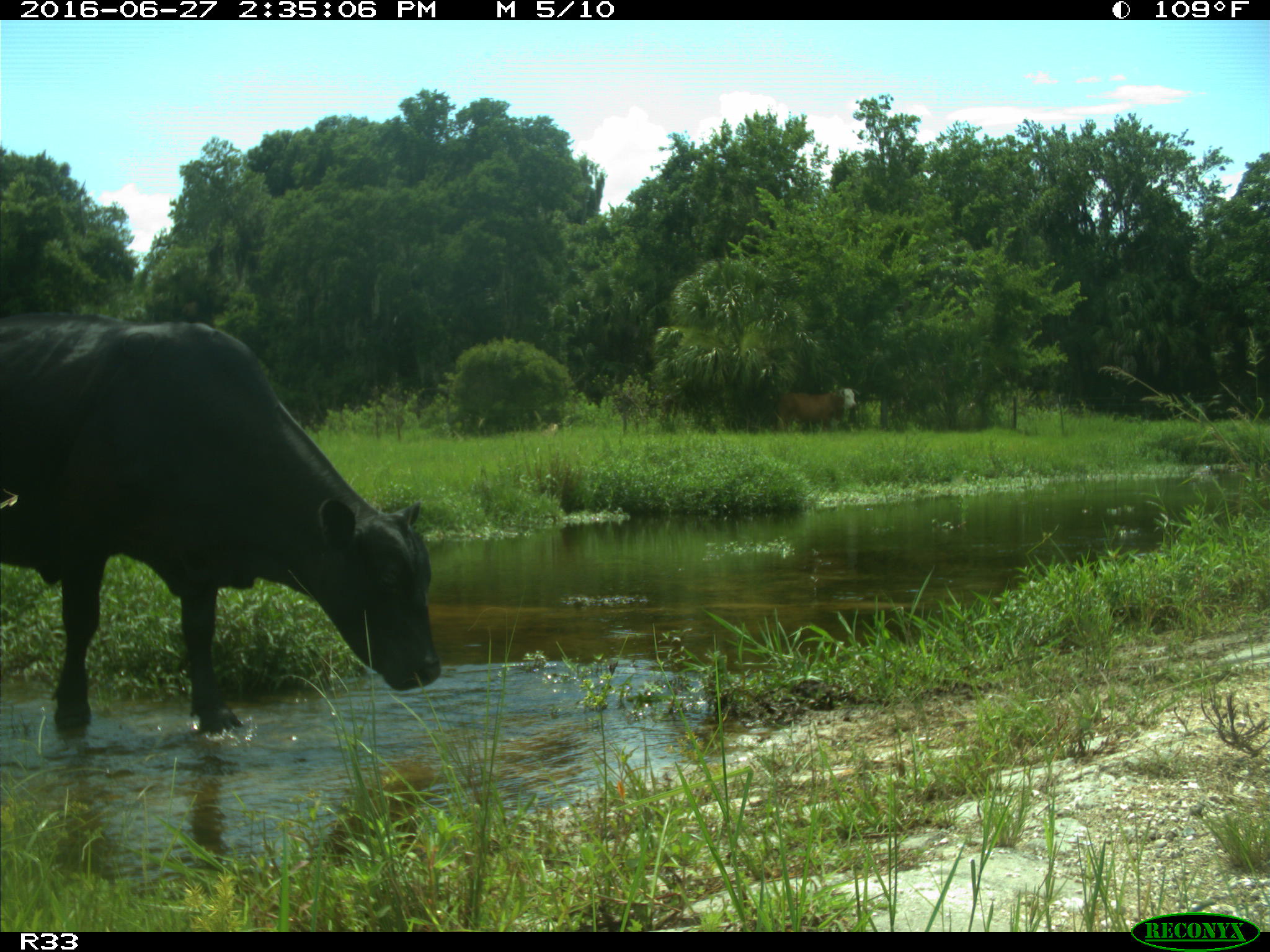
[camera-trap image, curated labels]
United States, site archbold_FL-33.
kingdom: Animalia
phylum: Chordata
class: Mammalia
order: Artiodactyla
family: Bovidae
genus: Bos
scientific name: Bos taurus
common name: domestic cow